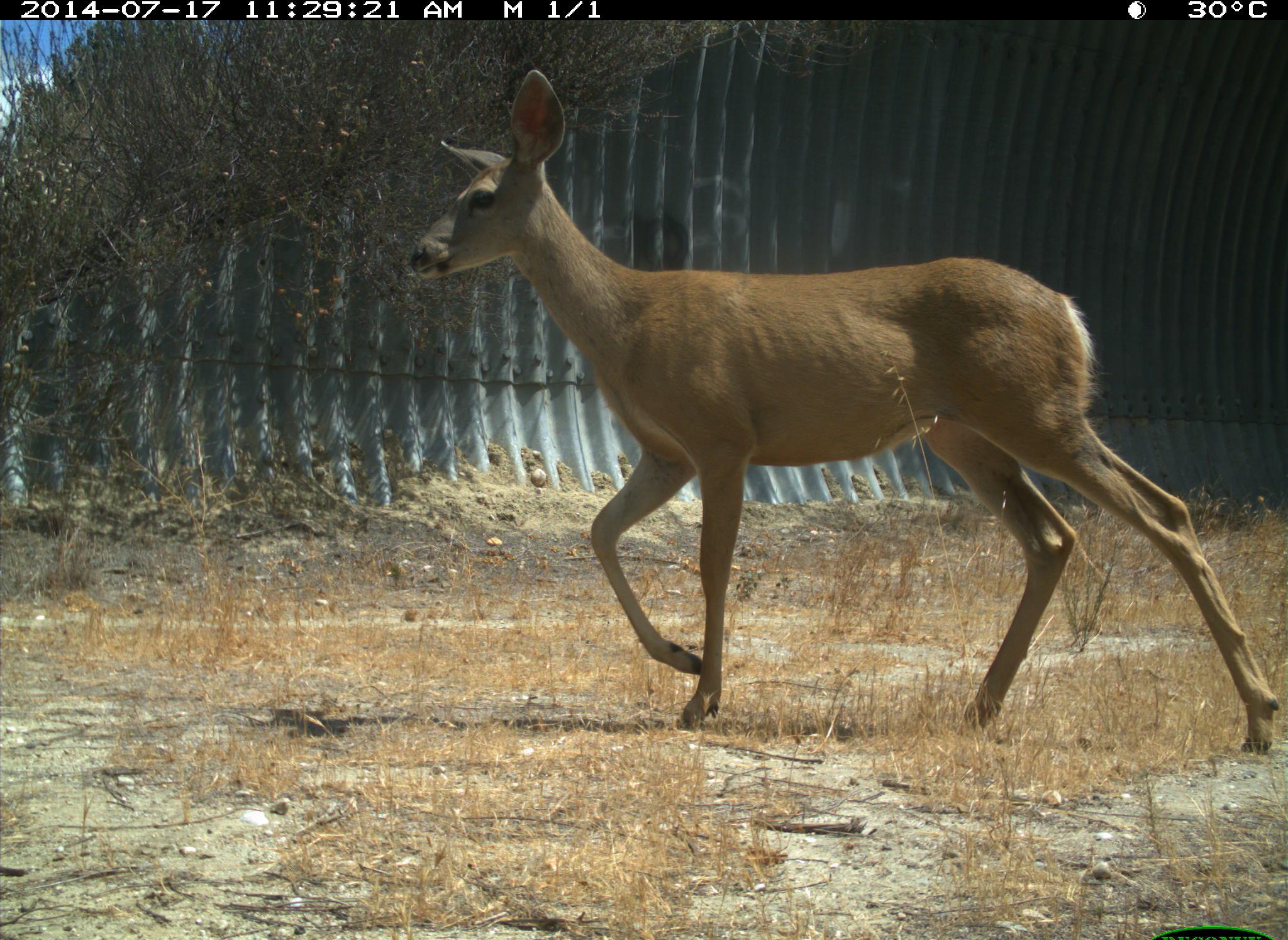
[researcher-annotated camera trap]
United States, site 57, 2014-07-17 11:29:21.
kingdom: Animalia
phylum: Chordata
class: Mammalia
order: Artiodactyla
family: Cervidae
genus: Odocoileus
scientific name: Odocoileus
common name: deer